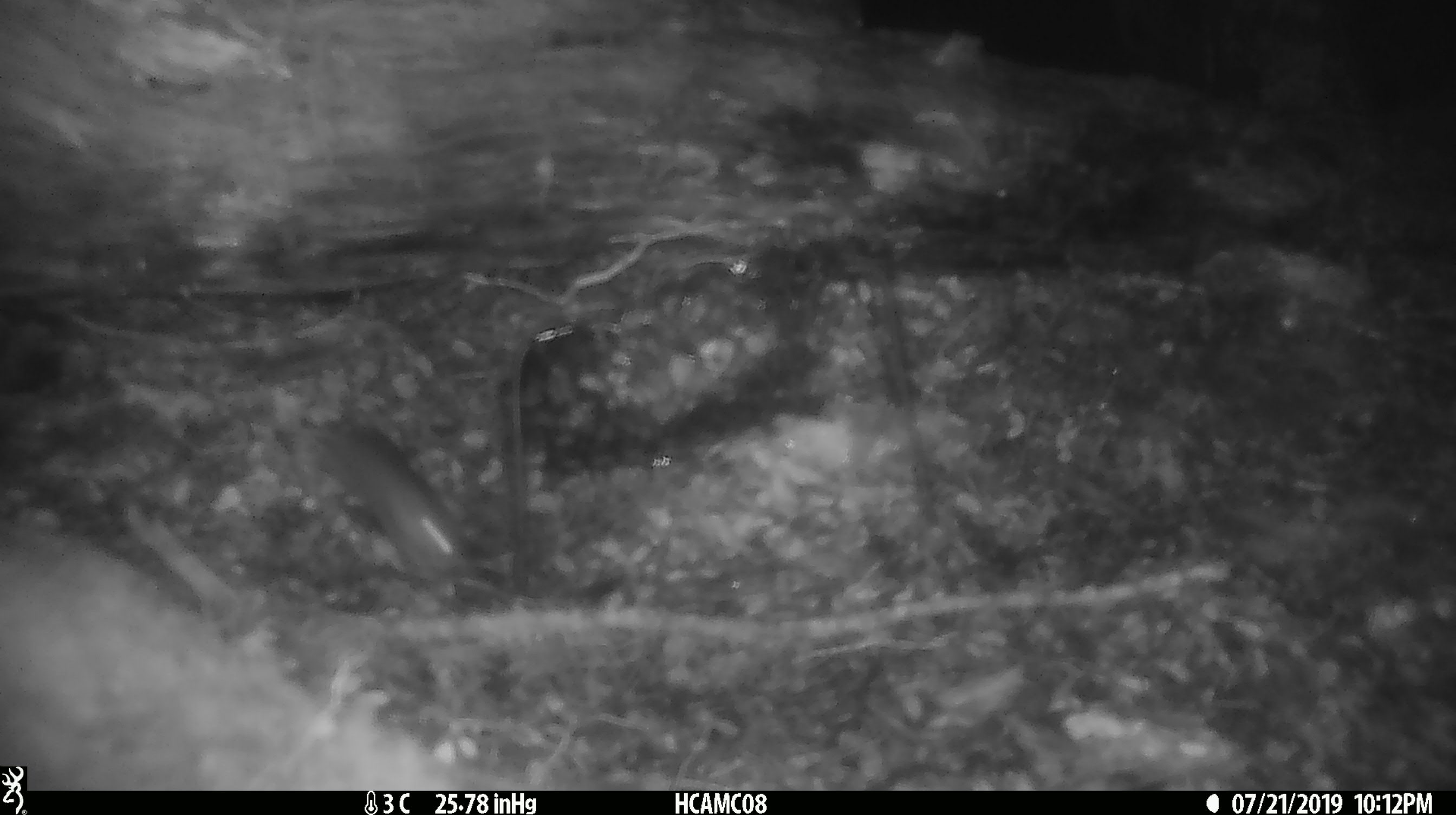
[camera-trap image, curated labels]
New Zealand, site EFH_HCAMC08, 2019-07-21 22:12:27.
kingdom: Animalia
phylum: Chordata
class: Mammalia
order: Rodentia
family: Muridae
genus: Mus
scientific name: Mus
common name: mouse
Mouse (Mus).